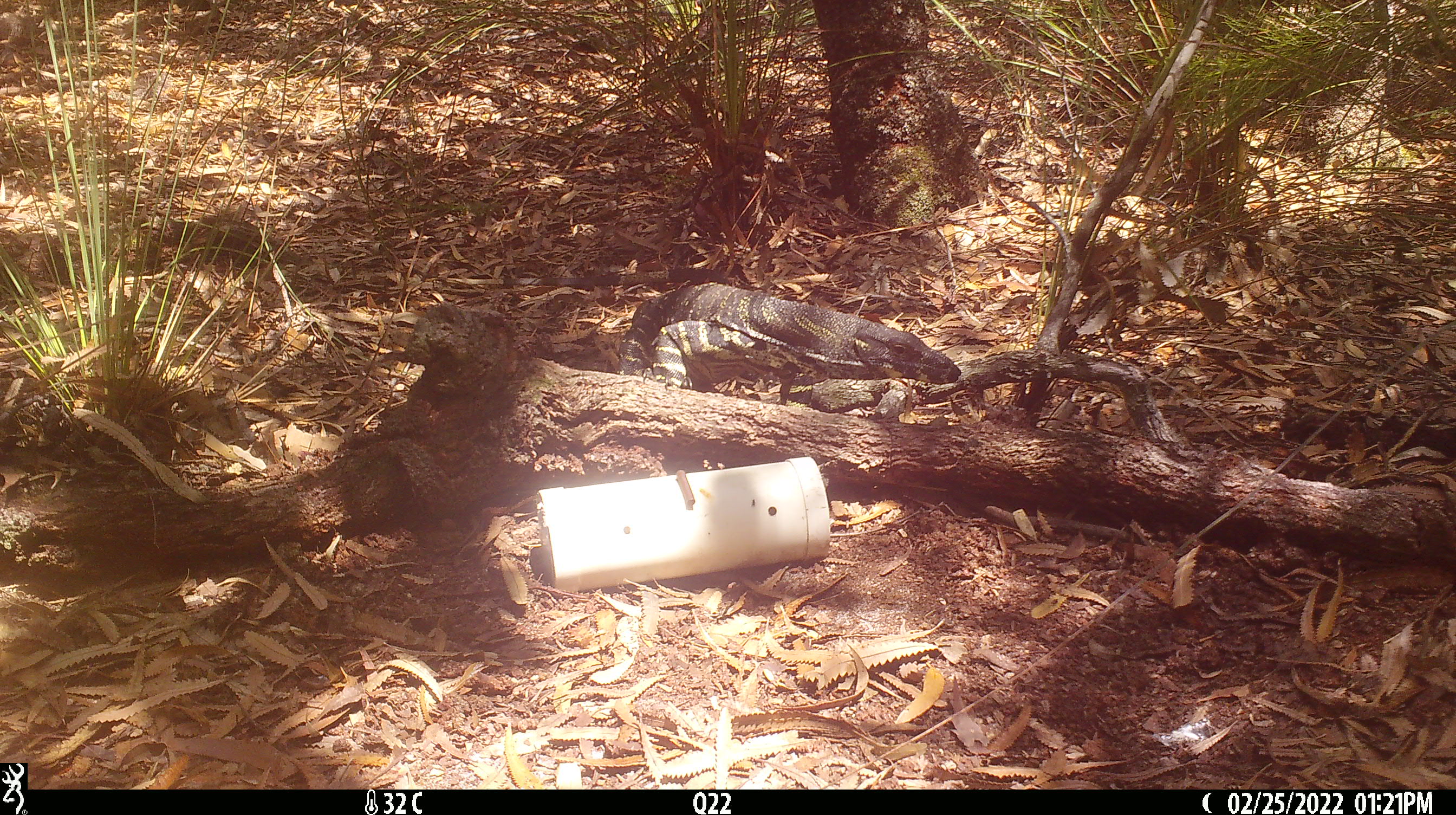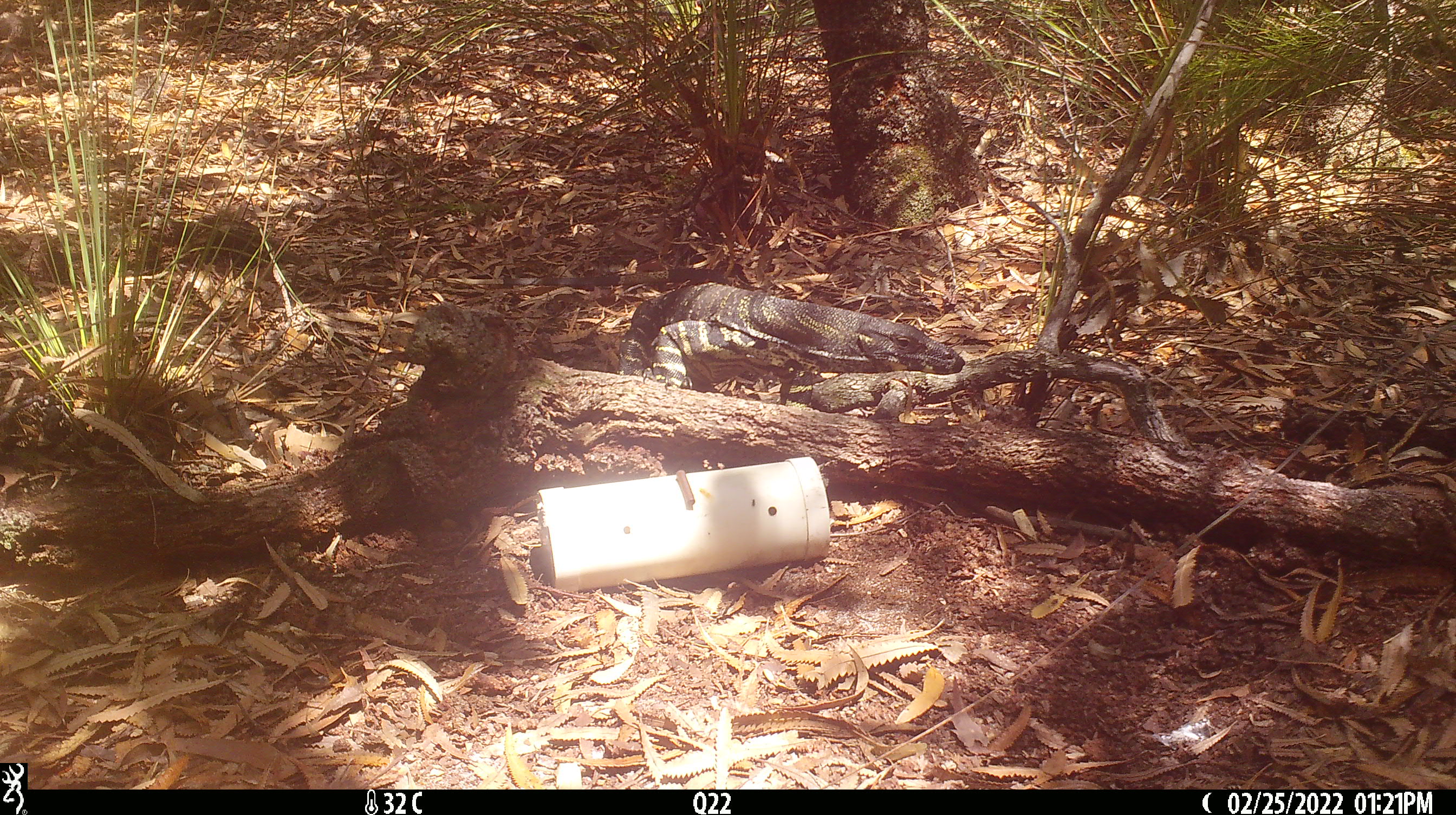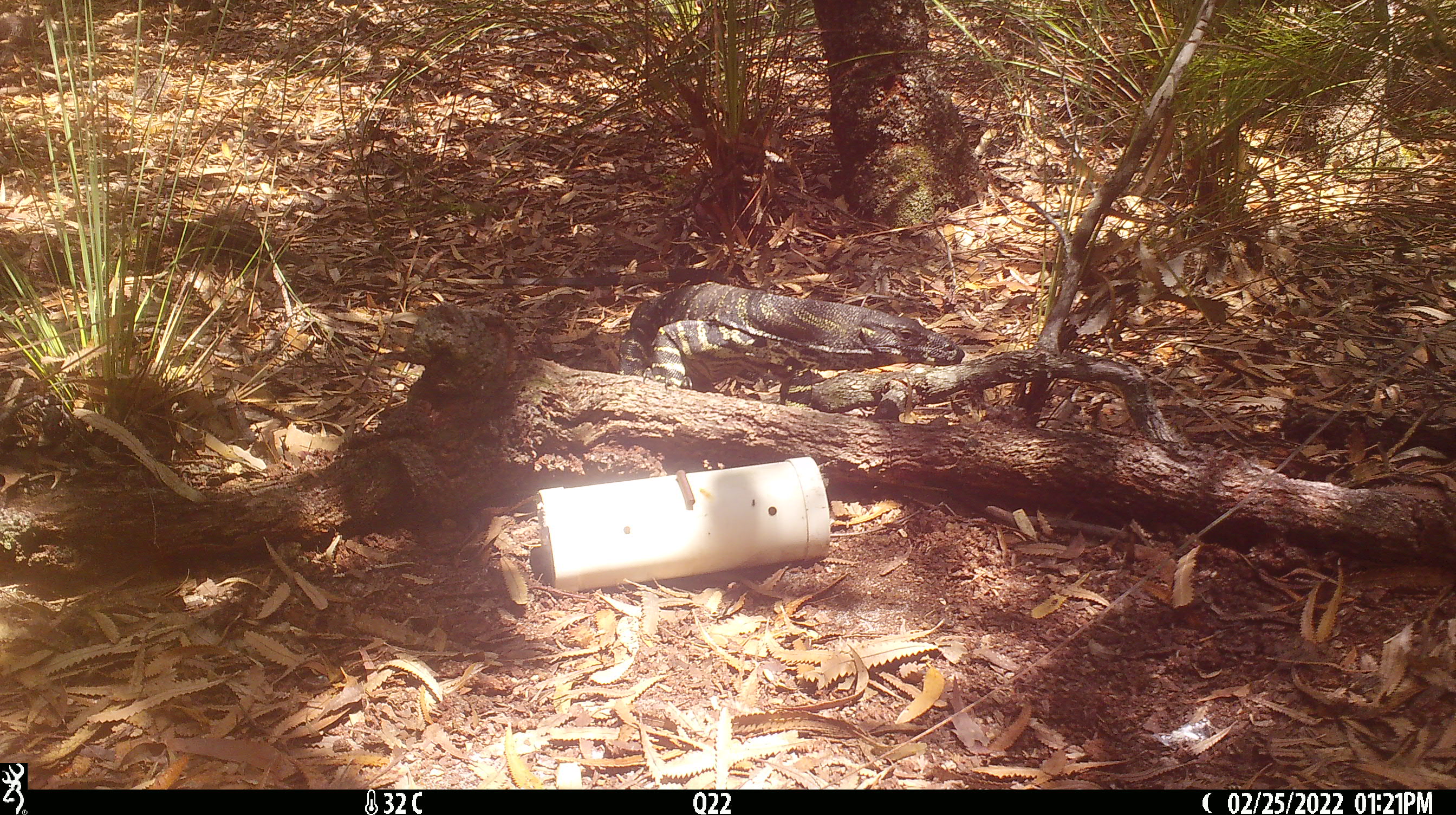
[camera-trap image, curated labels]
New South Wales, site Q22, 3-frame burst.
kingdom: Animalia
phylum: Chordata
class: Reptilia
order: Squamata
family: Varanidae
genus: Varanus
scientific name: Varanus varius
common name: lace monitor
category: goanna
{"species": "goanna (lace monitor) (Varanus varius)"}